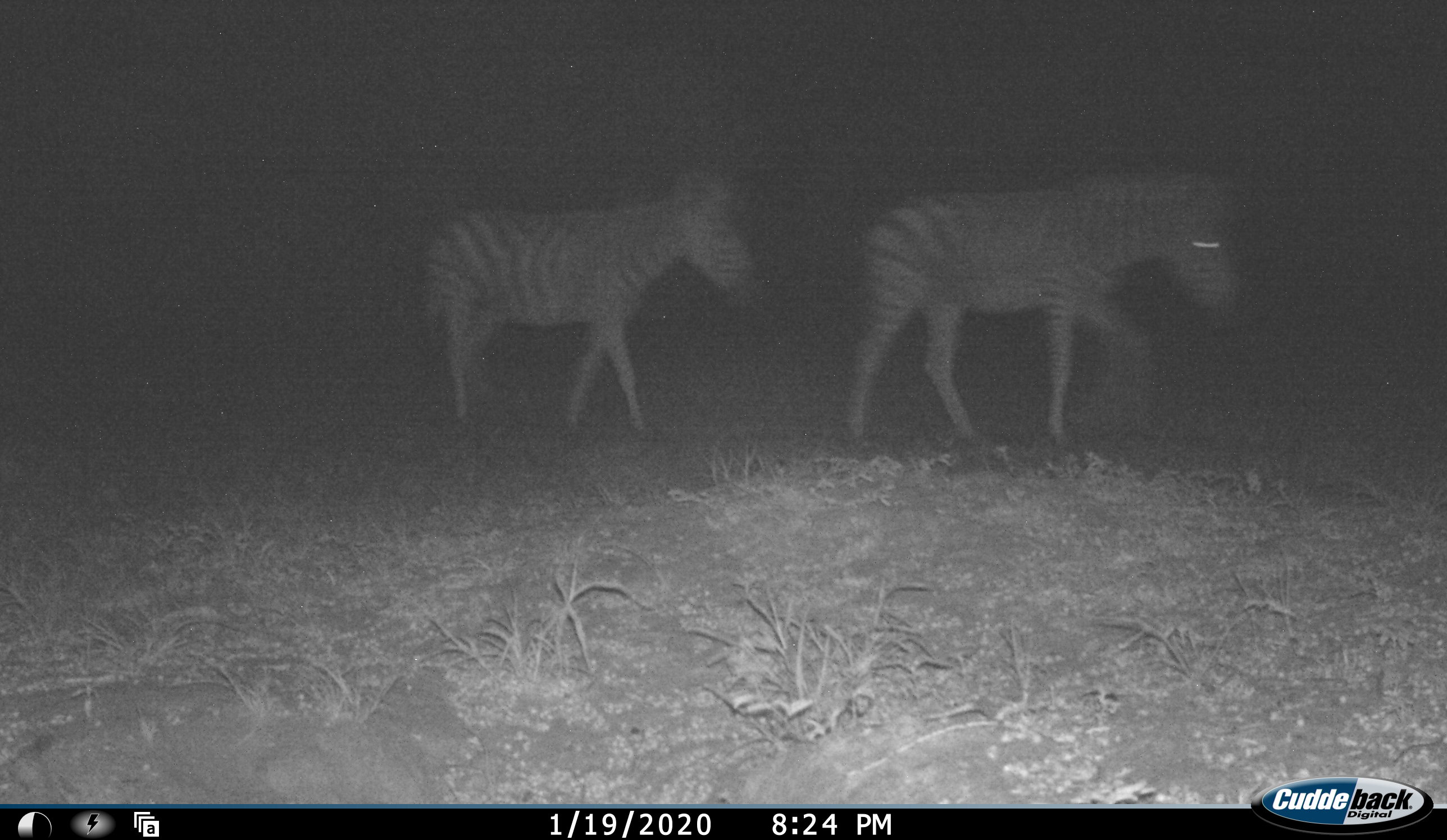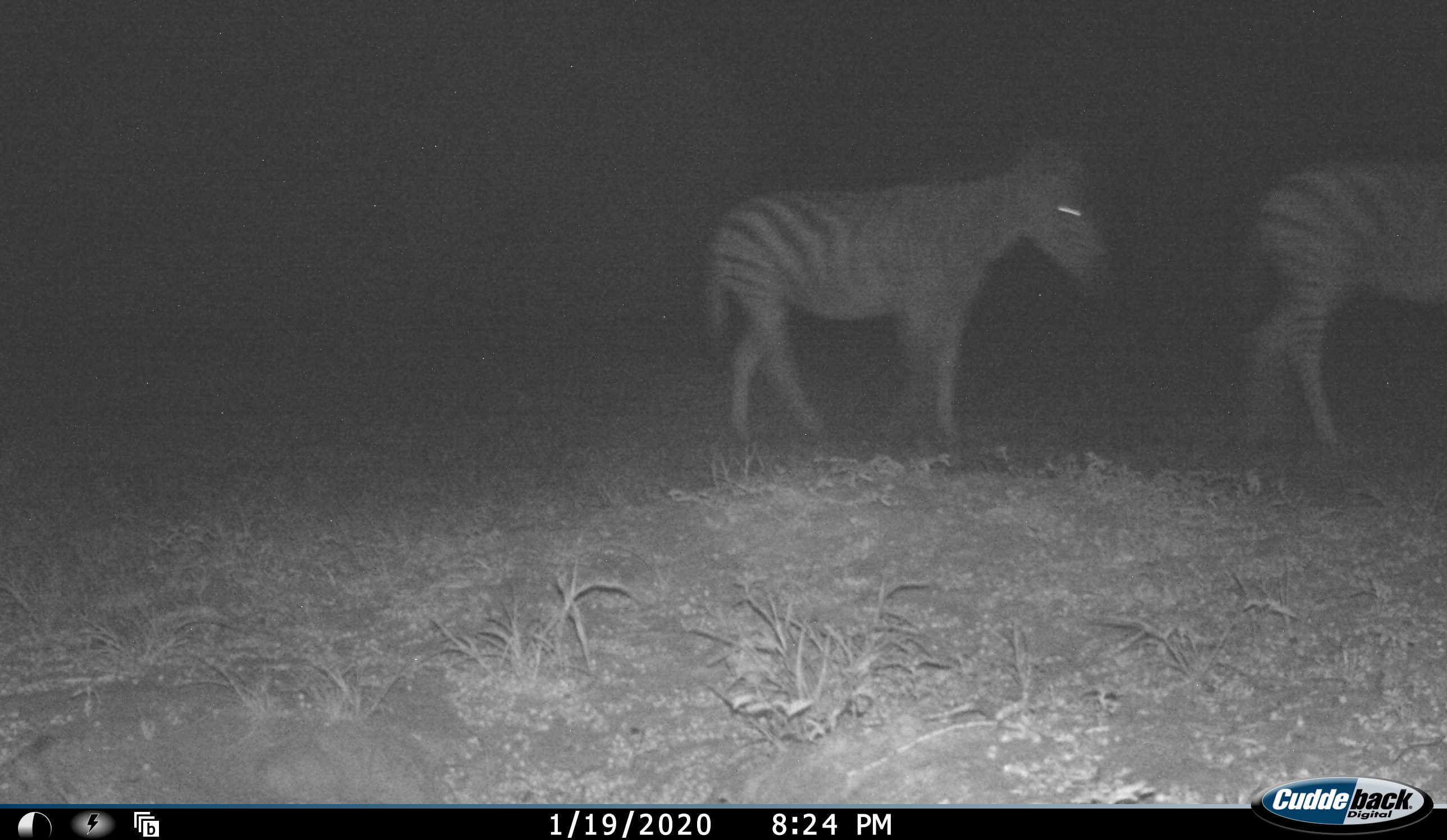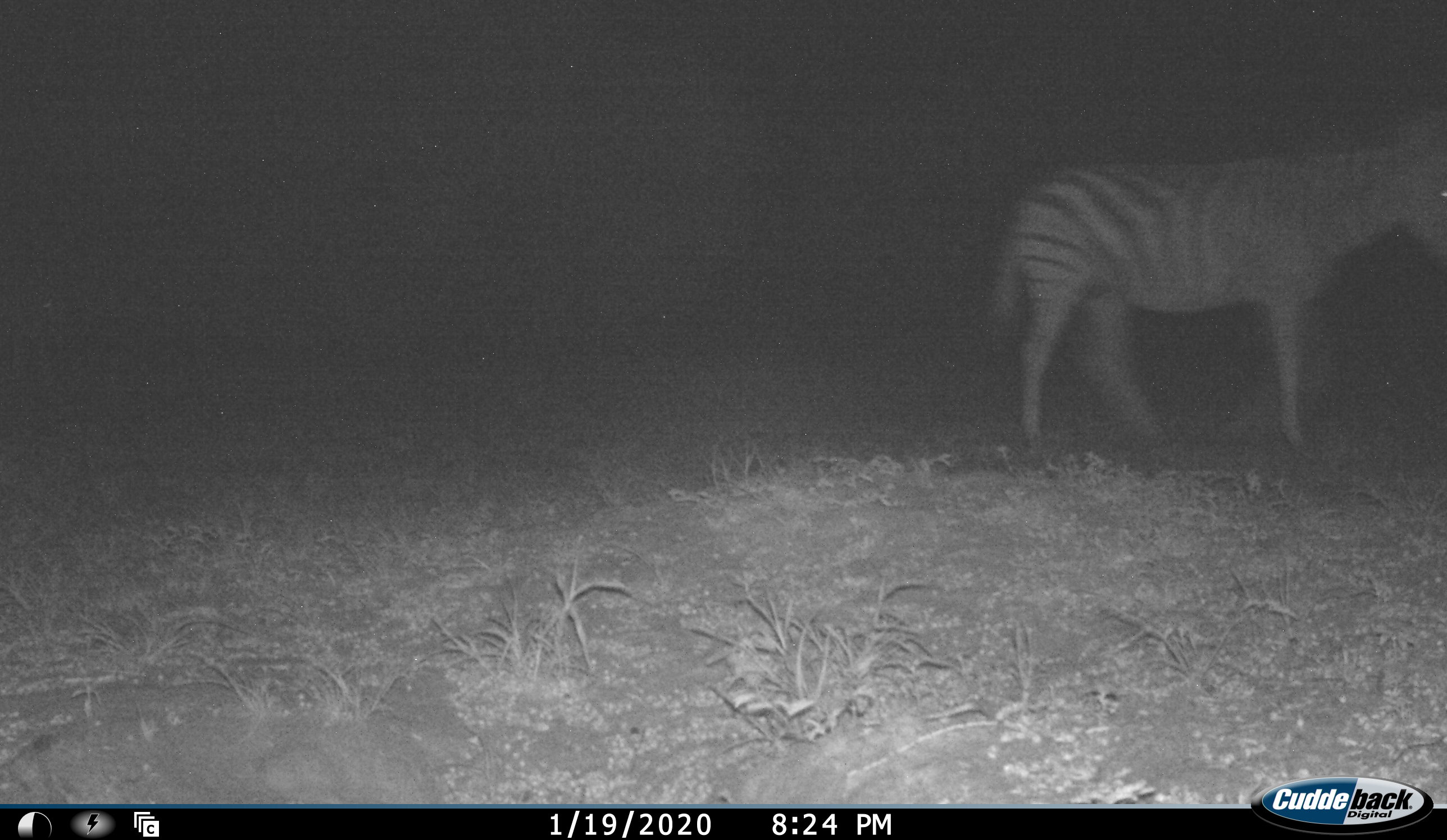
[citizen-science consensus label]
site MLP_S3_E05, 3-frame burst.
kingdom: Animalia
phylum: Chordata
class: Mammalia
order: Perissodactyla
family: Equidae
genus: Equus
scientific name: Equus quagga burchellii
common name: burchell's zebra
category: zebraburchells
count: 2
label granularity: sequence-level